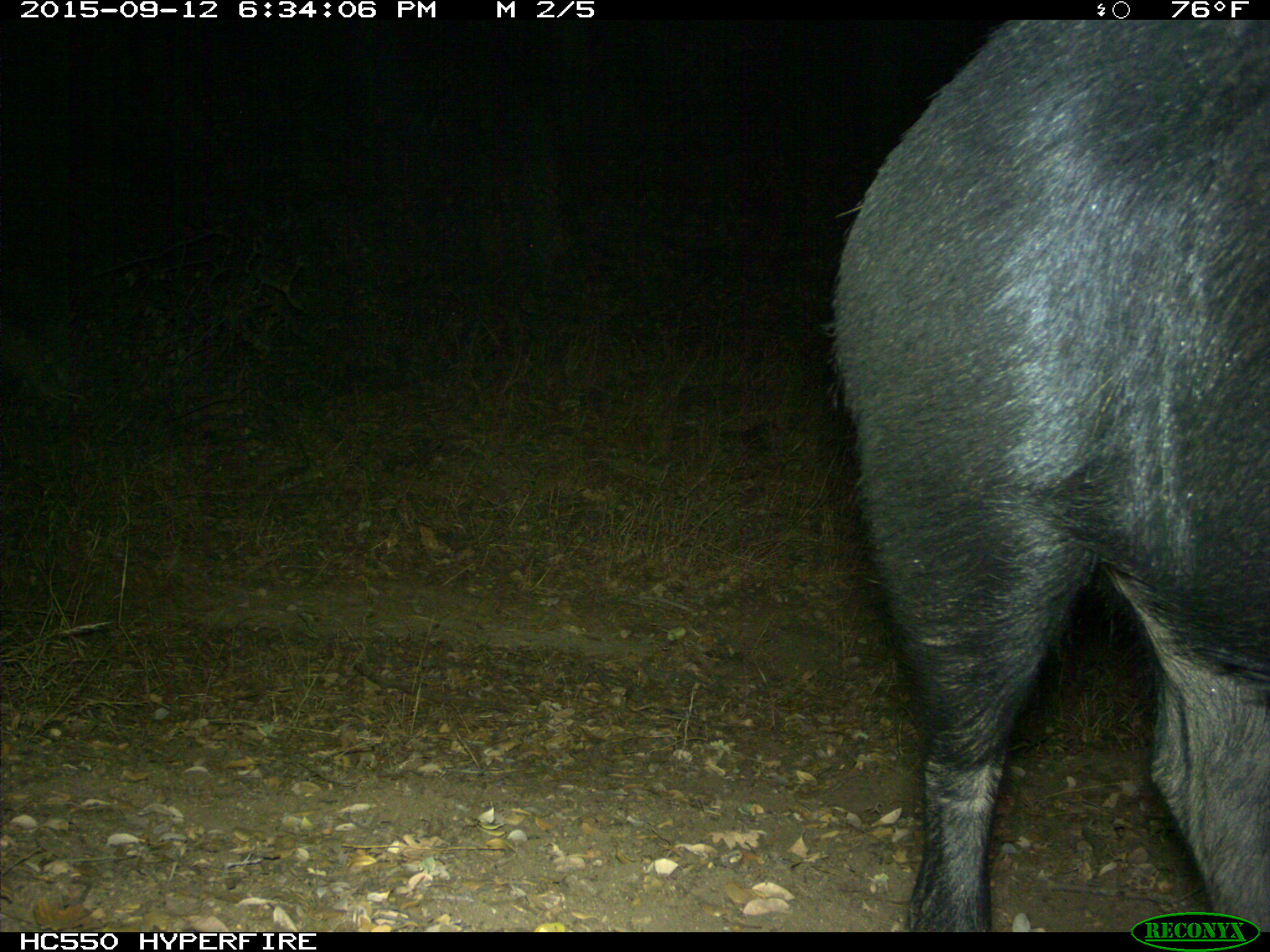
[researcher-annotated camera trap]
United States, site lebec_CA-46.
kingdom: Animalia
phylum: Chordata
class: Mammalia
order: Artiodactyla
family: Suidae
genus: Sus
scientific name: Sus scrofa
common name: wild boar